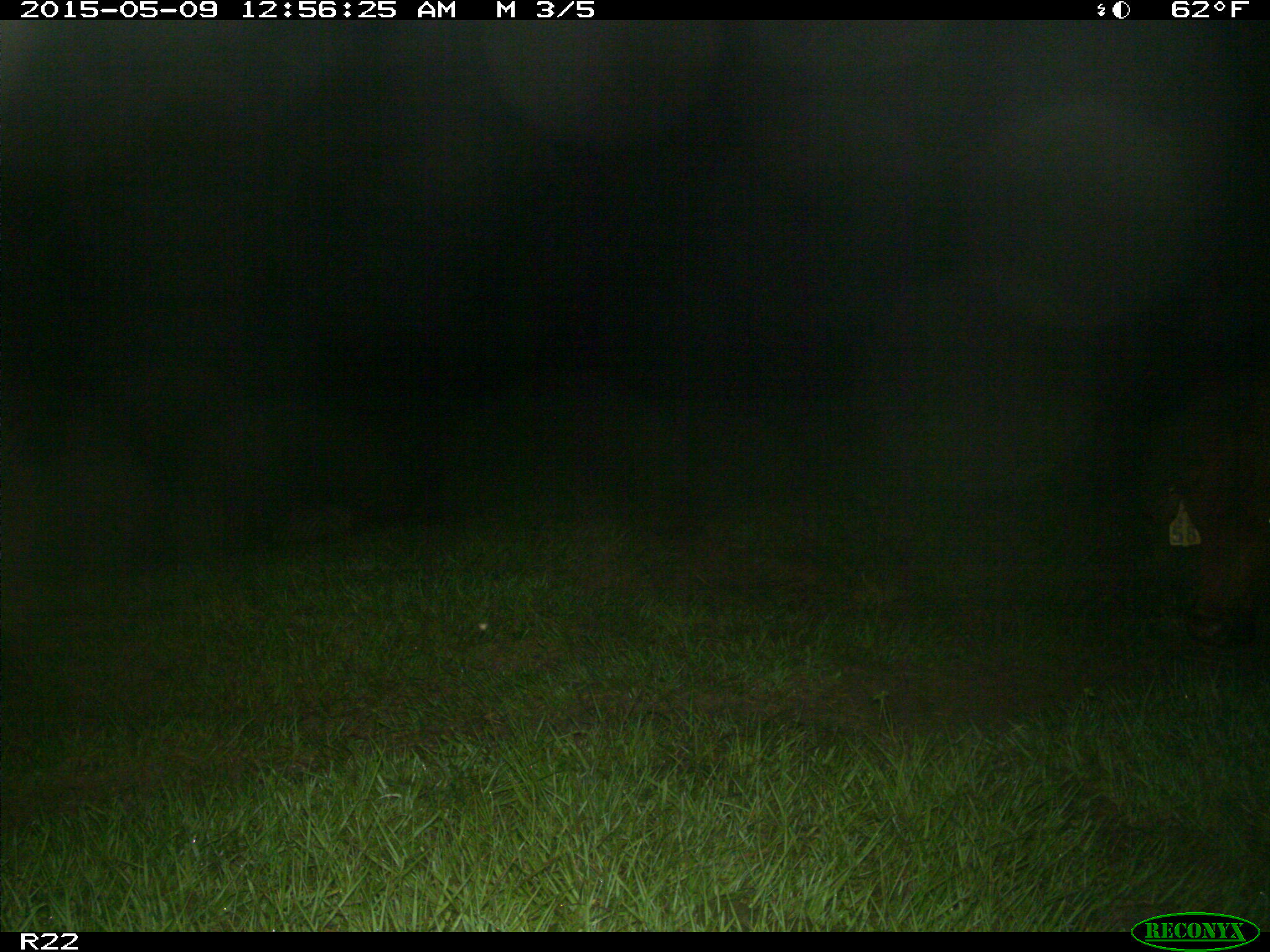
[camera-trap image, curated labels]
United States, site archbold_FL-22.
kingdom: Animalia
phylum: Chordata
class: Mammalia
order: Artiodactyla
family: Bovidae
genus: Bos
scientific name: Bos taurus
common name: domestic cow